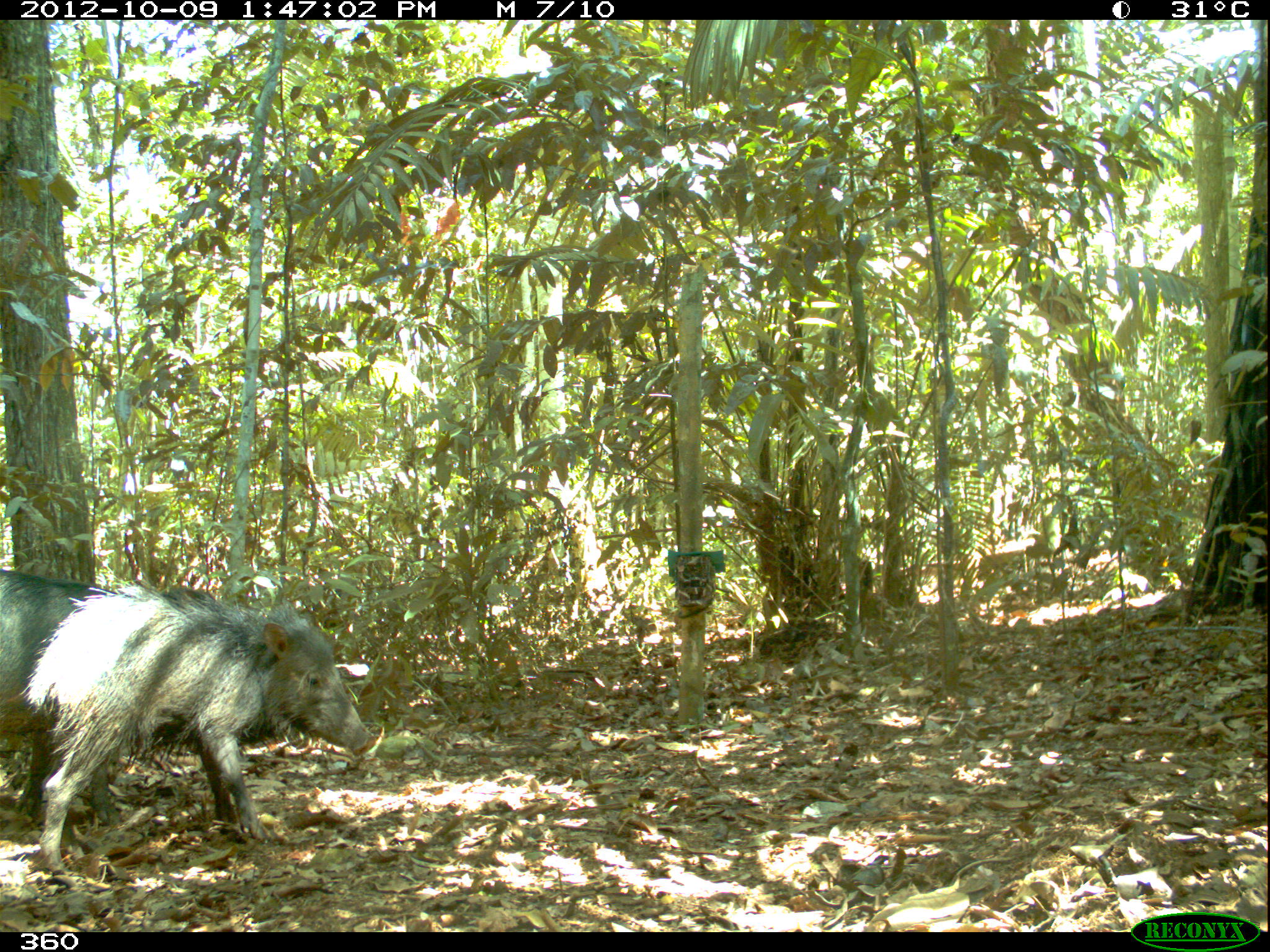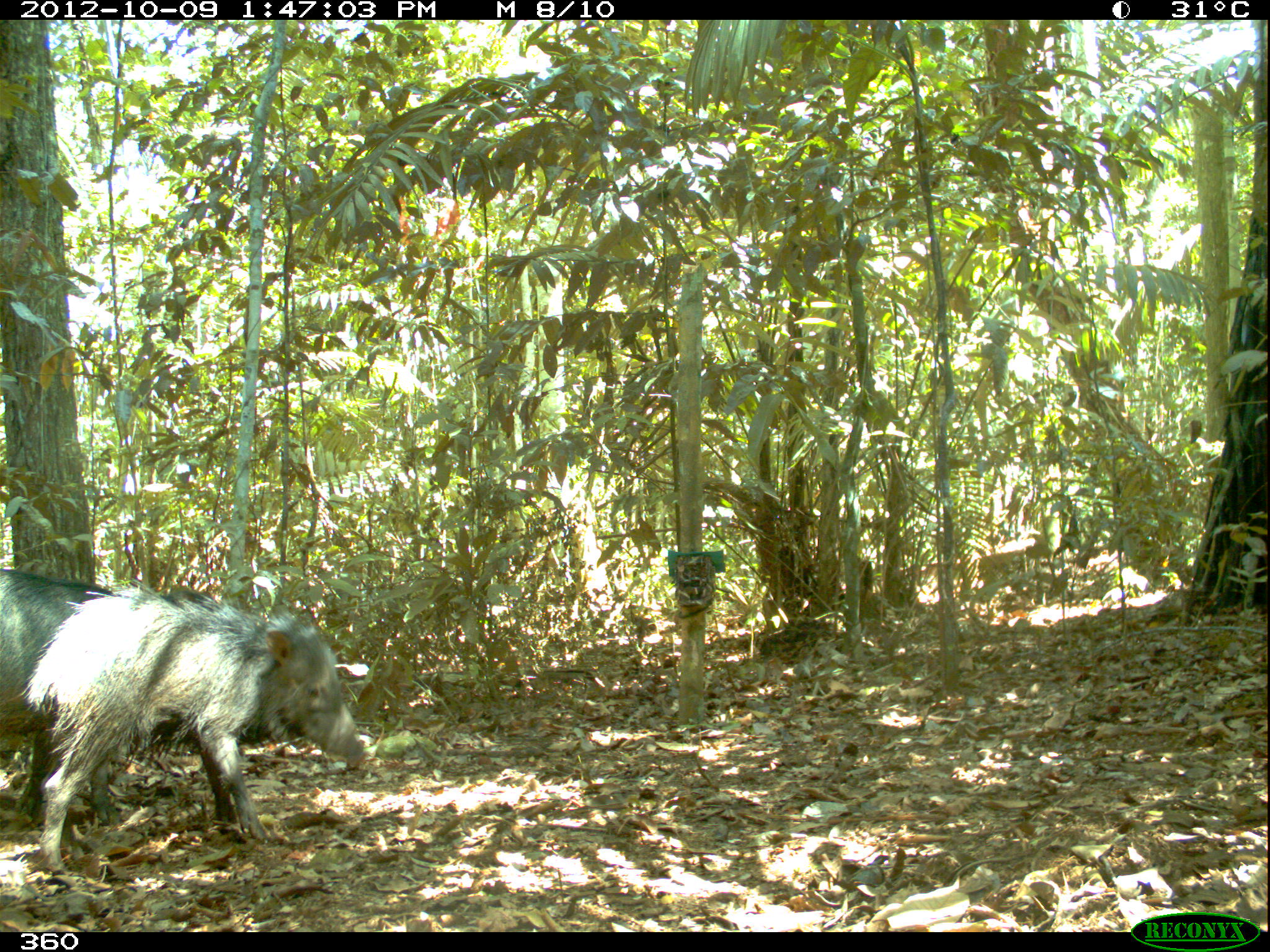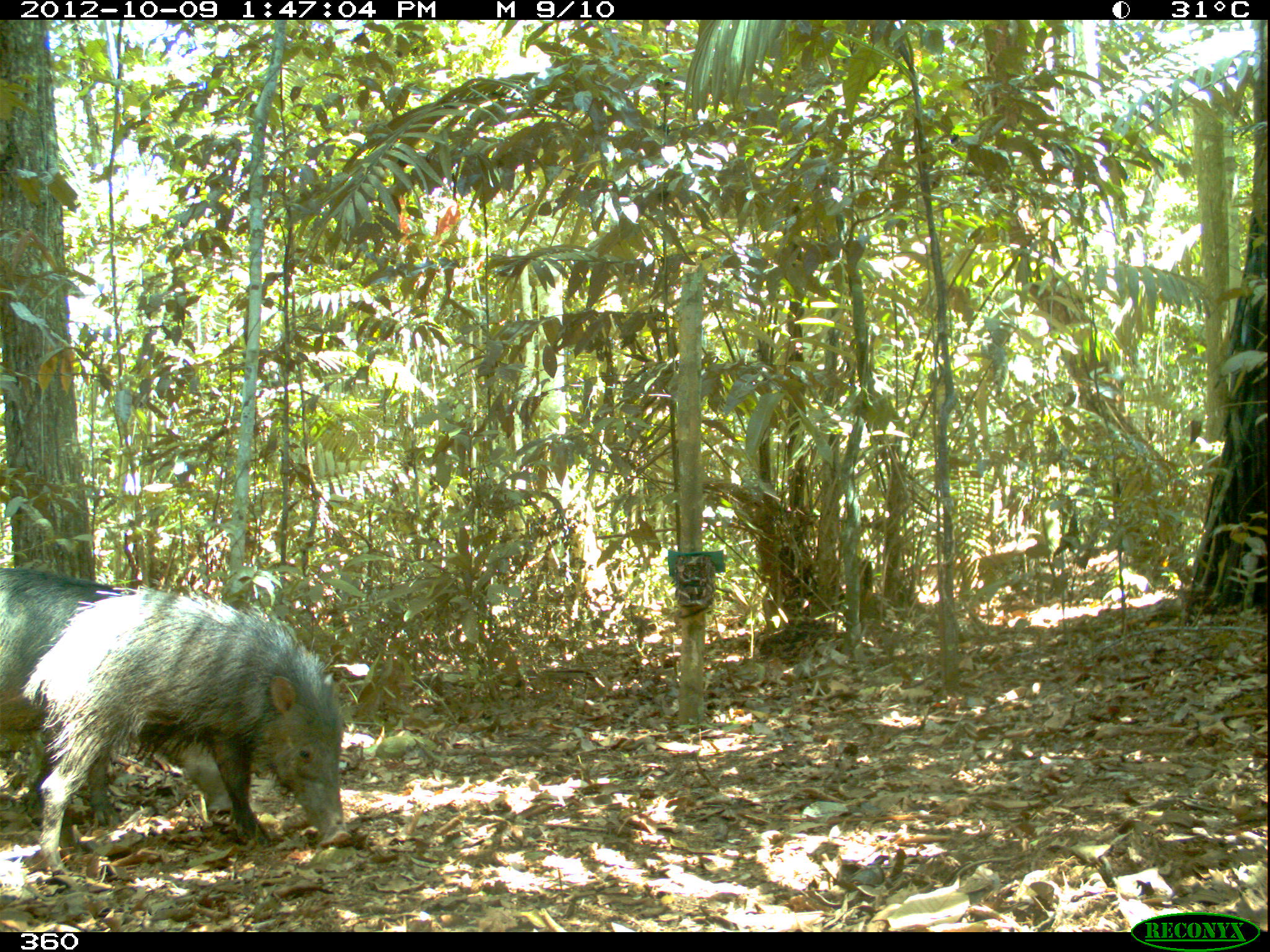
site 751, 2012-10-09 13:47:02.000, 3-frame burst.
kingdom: Animalia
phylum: Chordata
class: Mammalia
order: Artiodactyla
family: Tayassuidae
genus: Tayassu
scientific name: Tayassu pecari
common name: white-lipped peccary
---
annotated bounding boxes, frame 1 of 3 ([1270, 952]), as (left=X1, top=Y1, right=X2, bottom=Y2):
tayassu pecari: (left=6, top=579, right=377, bottom=884); (left=0, top=567, right=130, bottom=830)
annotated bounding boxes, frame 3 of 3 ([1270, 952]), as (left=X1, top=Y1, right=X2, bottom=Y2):
tayassu pecari: (left=18, top=581, right=352, bottom=876); (left=0, top=569, right=233, bottom=830)